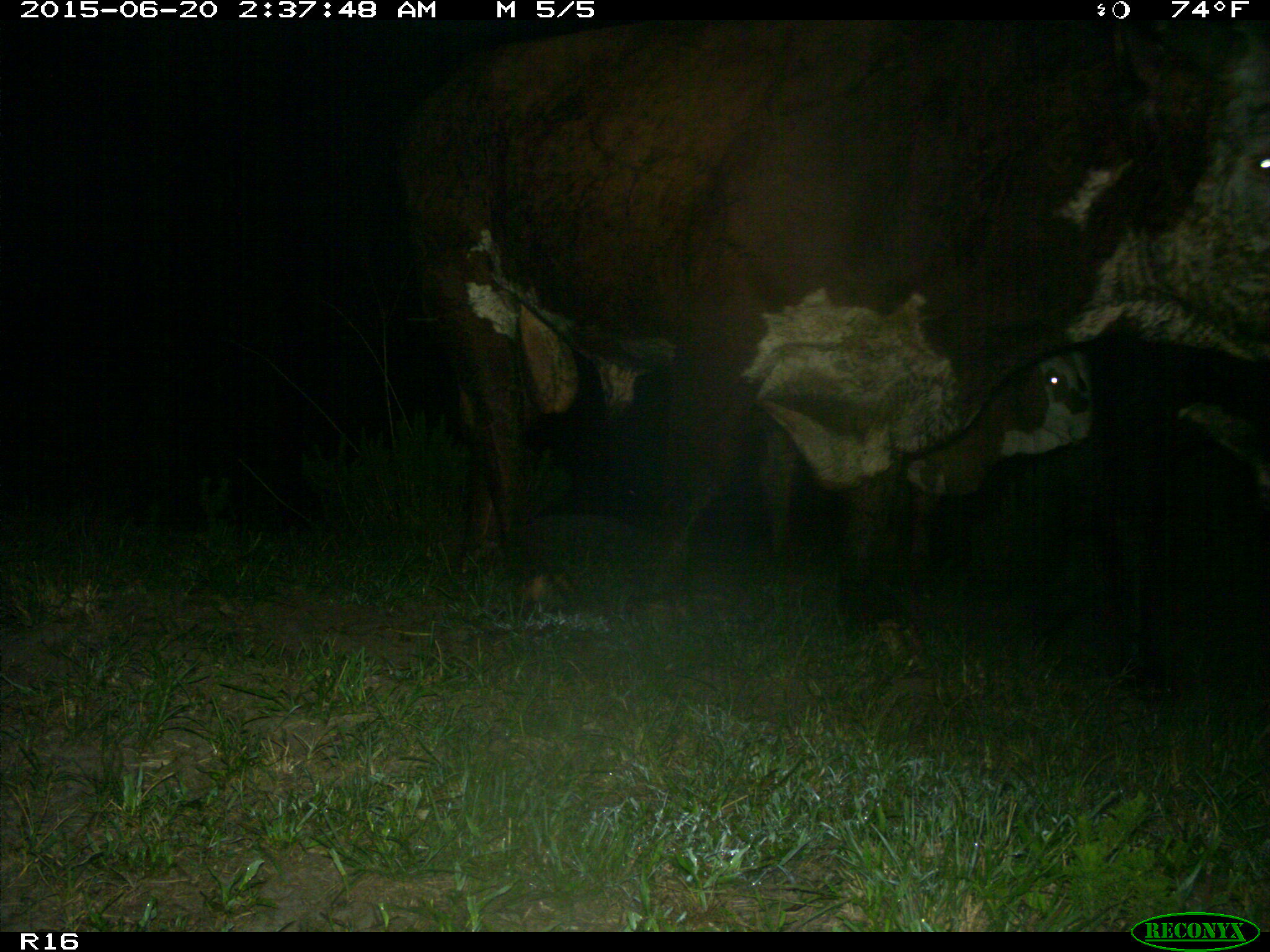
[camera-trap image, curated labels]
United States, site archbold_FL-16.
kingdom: Animalia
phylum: Chordata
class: Mammalia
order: Artiodactyla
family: Bovidae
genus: Bos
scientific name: Bos taurus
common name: domestic cow